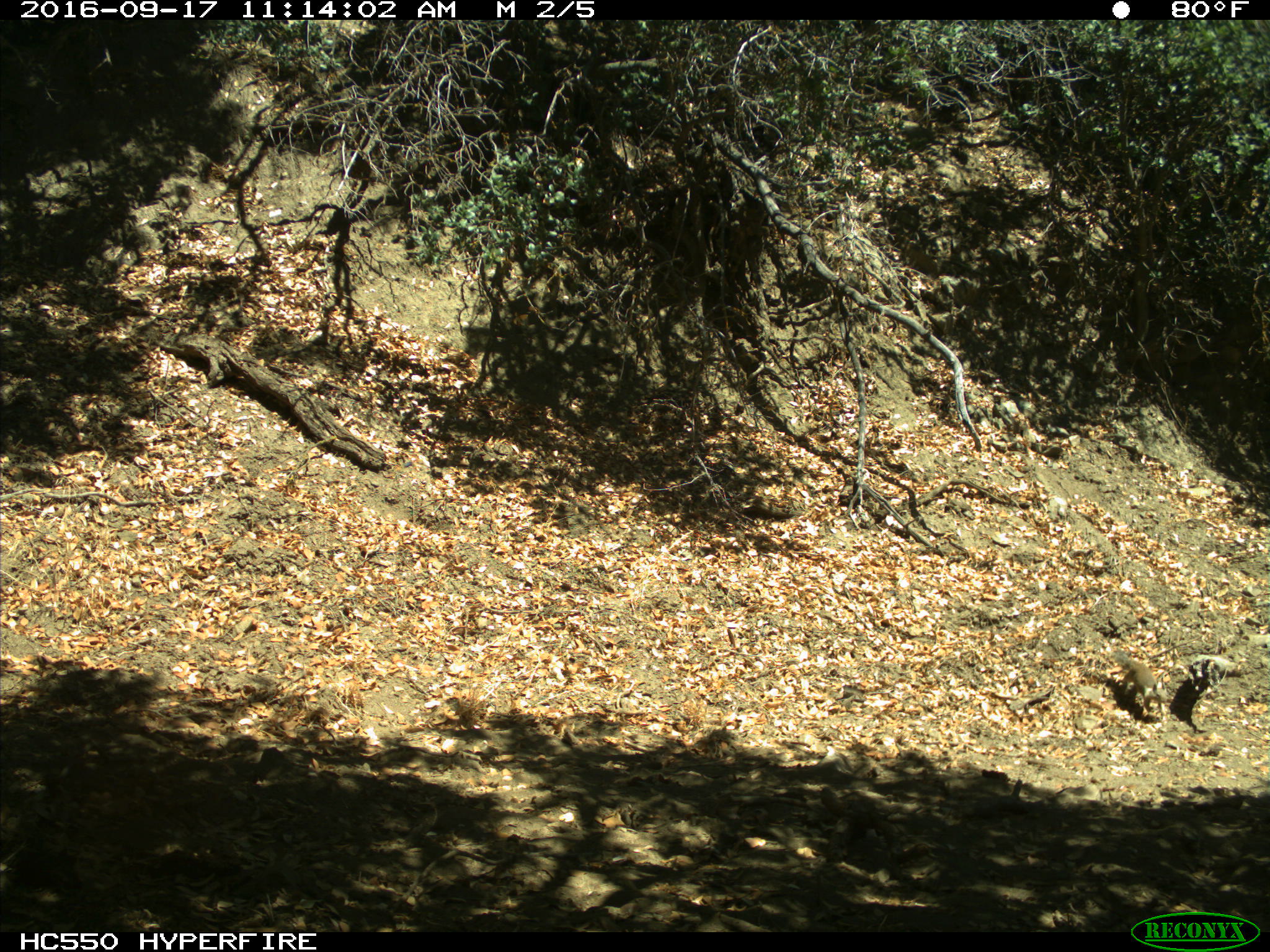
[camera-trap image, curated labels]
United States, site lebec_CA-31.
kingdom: Animalia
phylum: Chordata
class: Mammalia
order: Rodentia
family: Sciuridae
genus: Otospermophilus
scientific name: Otospermophilus beecheyi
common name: california ground squirrel